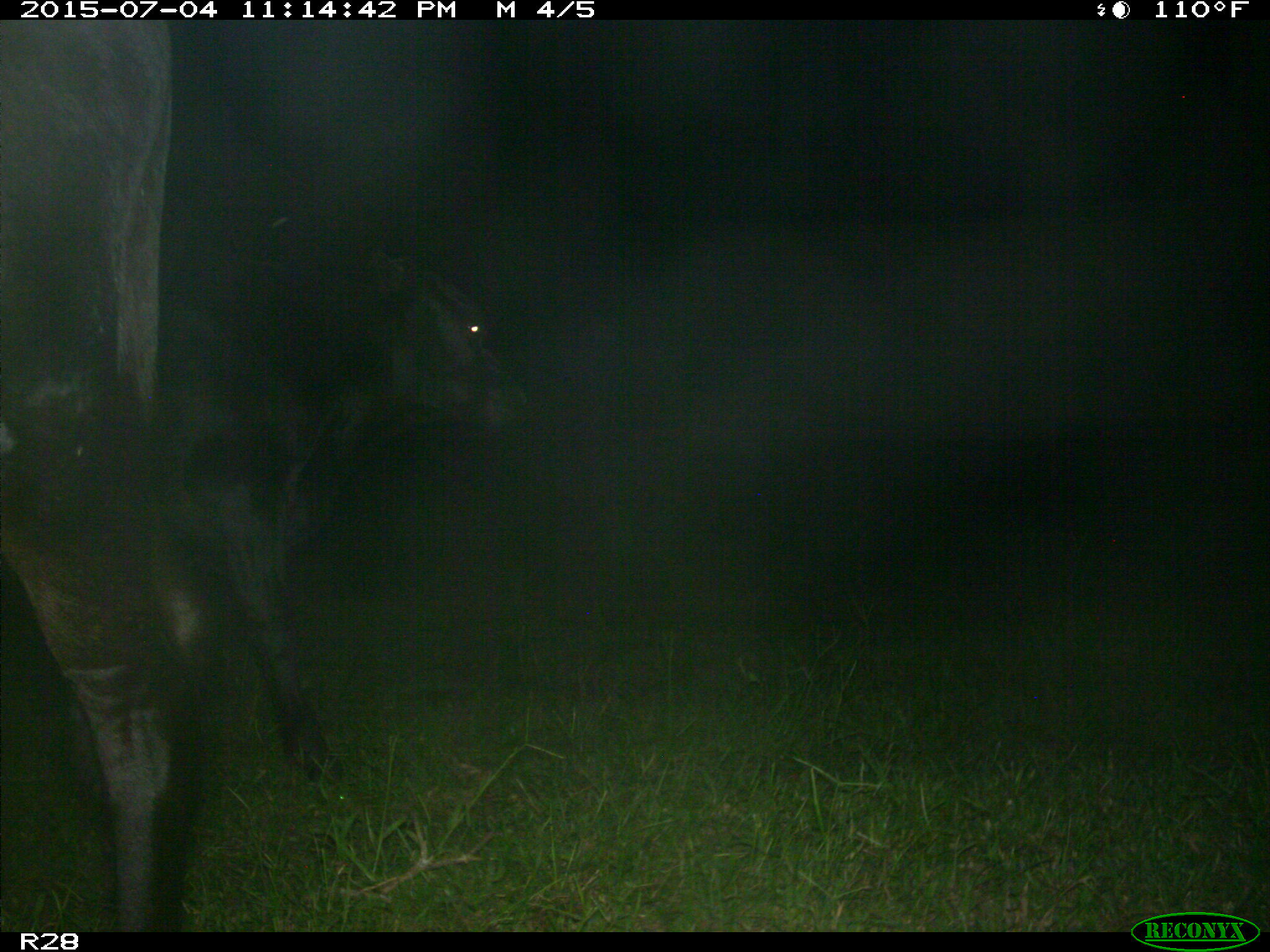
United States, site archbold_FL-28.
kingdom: Animalia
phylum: Chordata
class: Mammalia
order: Artiodactyla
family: Bovidae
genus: Bos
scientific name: Bos taurus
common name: domestic cow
Bos taurus (domestic cow).